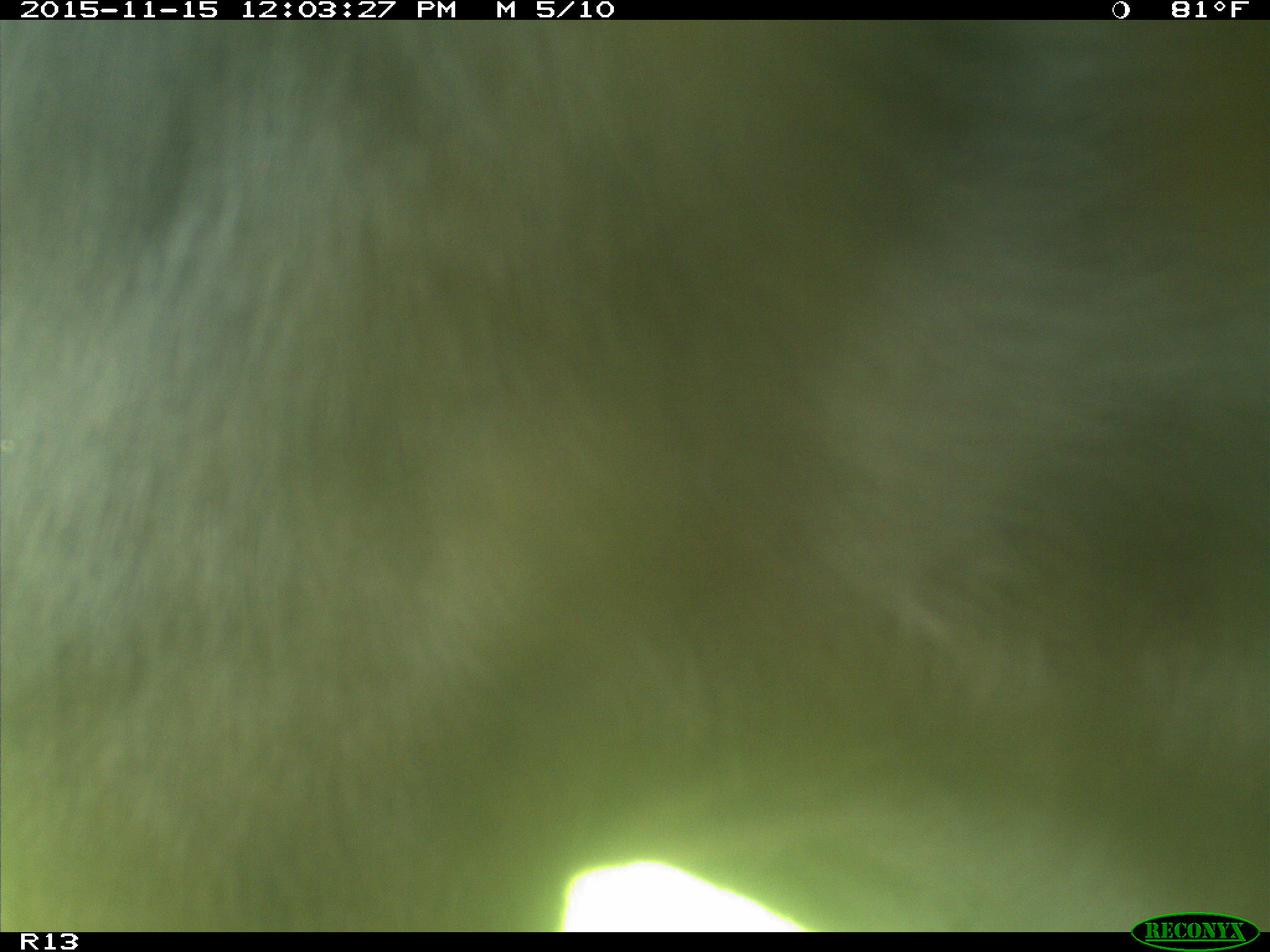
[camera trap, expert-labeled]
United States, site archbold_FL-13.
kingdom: Animalia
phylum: Chordata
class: Mammalia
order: Artiodactyla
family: Bovidae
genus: Bos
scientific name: Bos taurus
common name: domestic cow